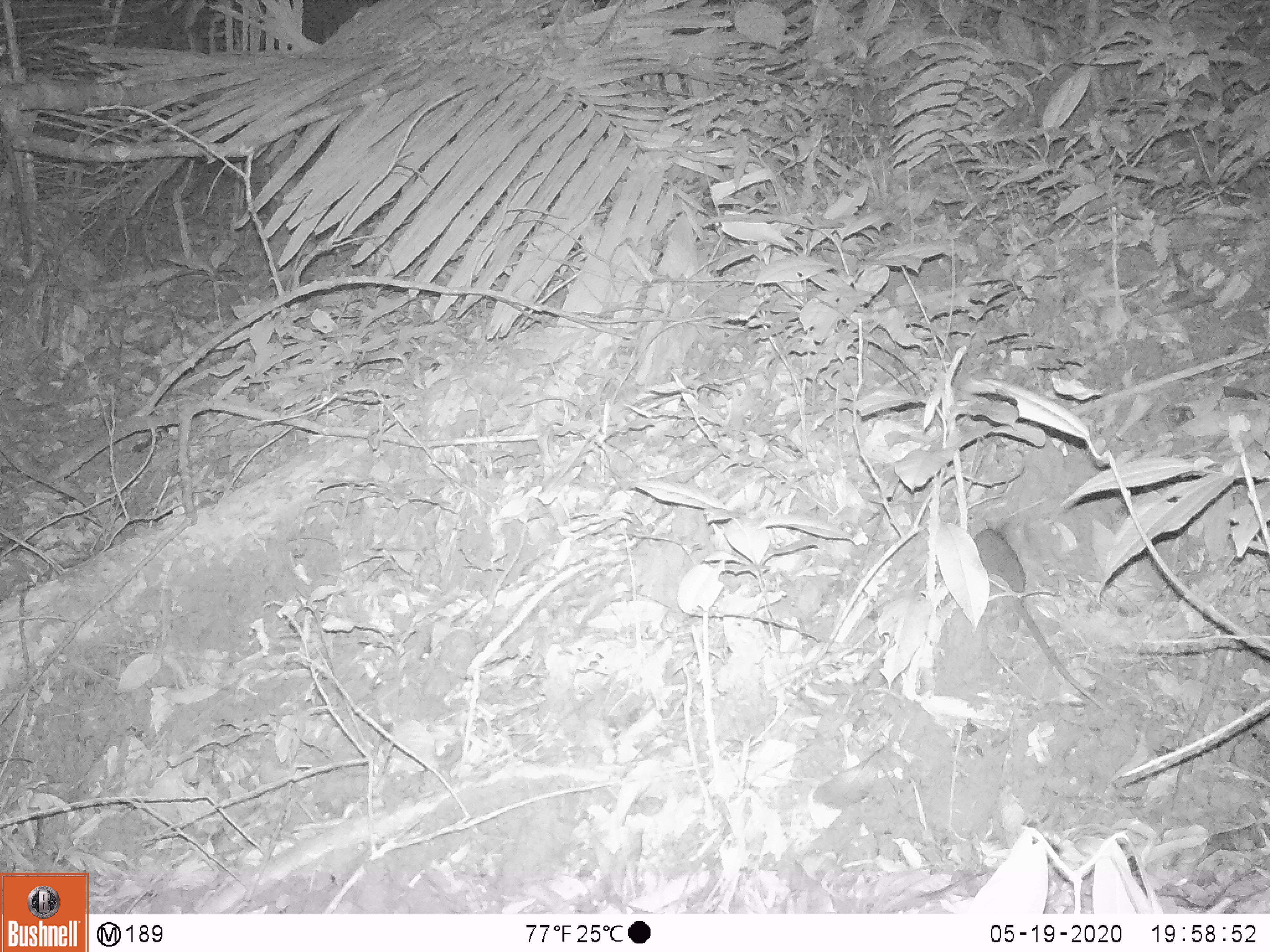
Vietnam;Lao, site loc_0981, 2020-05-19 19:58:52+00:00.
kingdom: Animalia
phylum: Chordata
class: Mammalia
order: Rodentia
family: Muridae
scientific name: Muridae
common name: old-world mice and rats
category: unidentified murid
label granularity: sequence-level